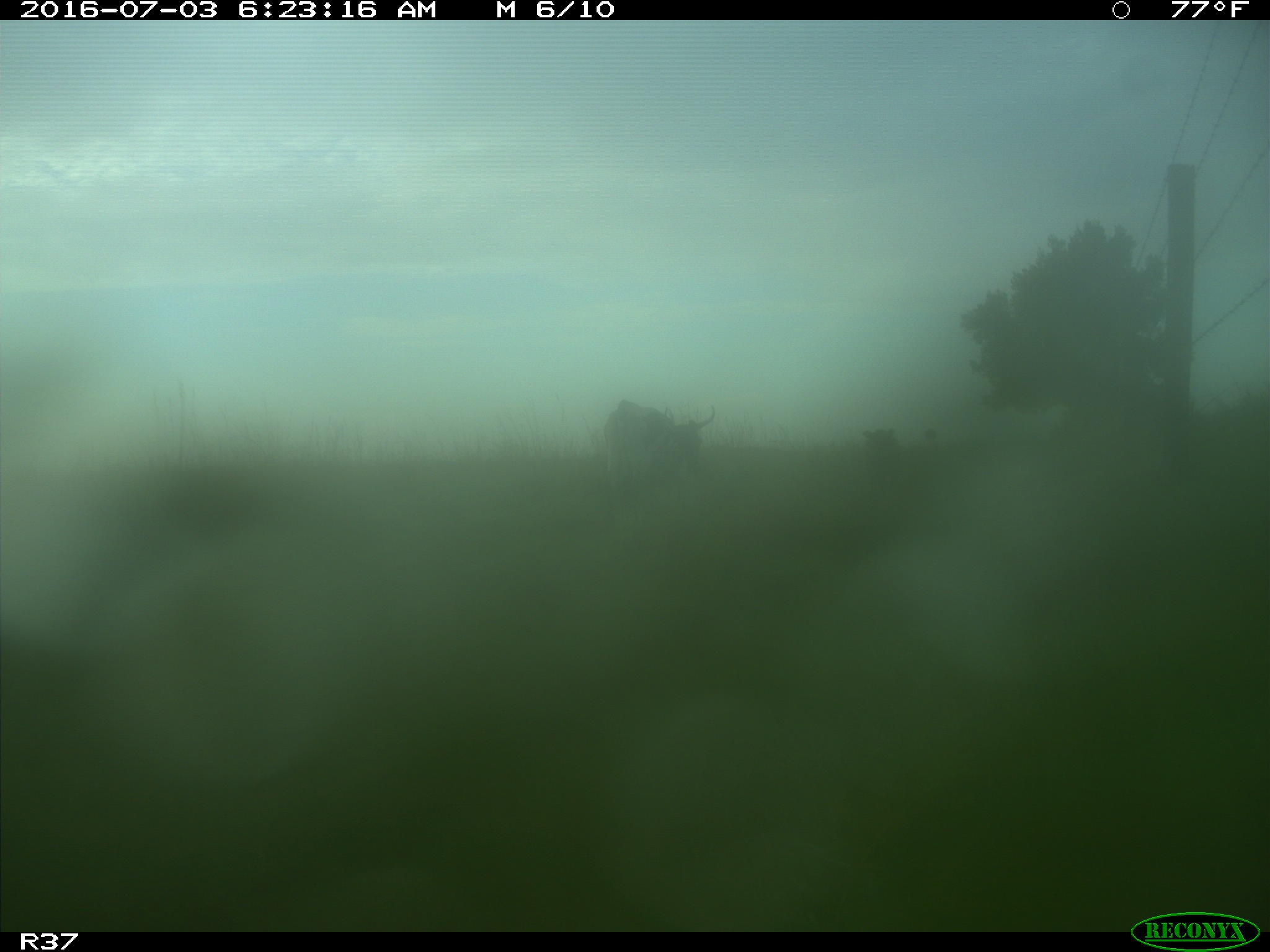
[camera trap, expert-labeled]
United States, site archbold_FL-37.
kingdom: Animalia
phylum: Chordata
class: Mammalia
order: Artiodactyla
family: Bovidae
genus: Bos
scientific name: Bos taurus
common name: domestic cow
Bos taurus (domestic cow).